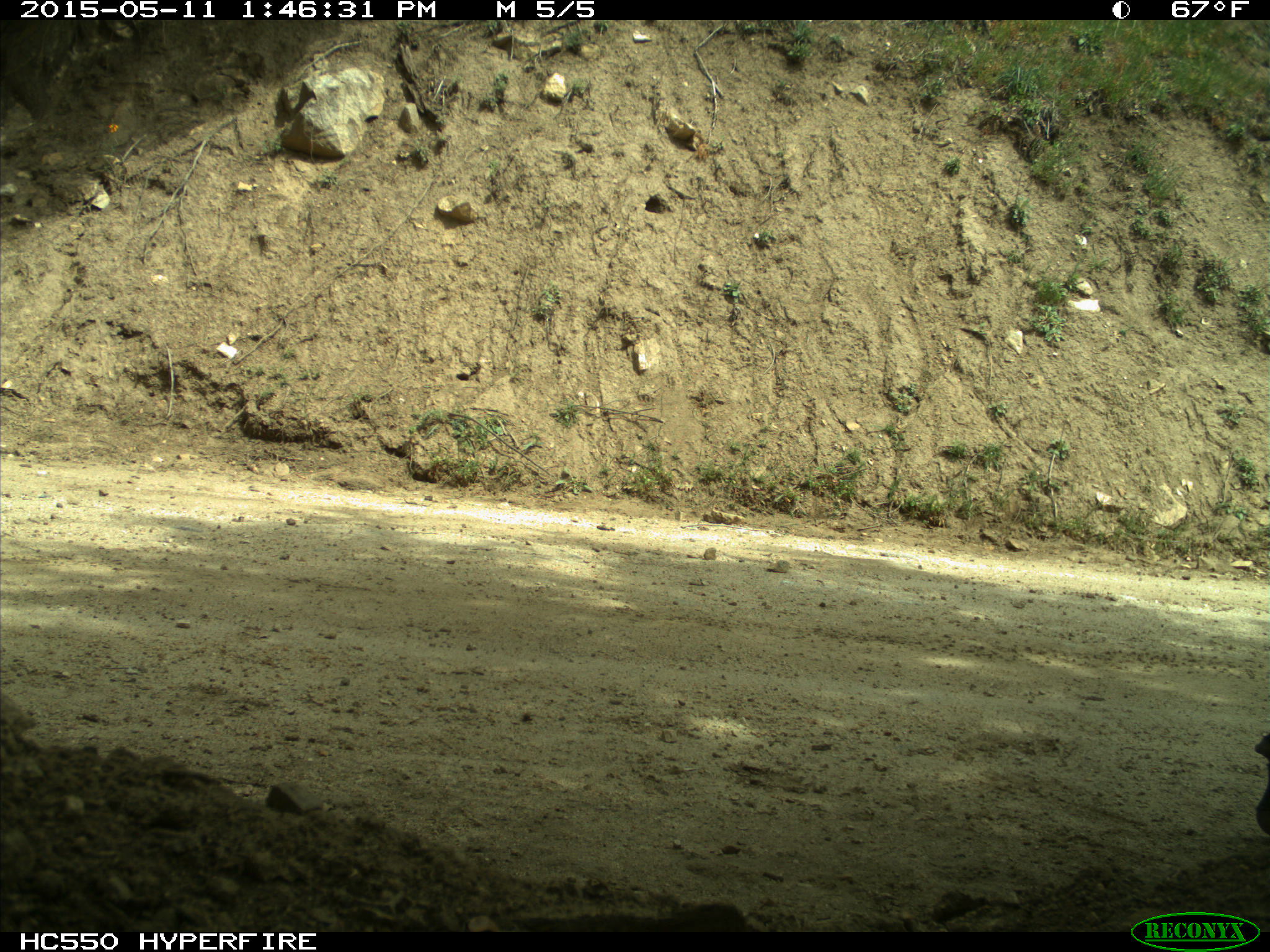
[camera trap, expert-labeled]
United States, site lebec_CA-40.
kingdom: Animalia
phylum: Chordata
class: Mammalia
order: Artiodactyla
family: Bovidae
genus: Bos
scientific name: Bos taurus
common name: domestic cow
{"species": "Bos taurus (domestic cow)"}